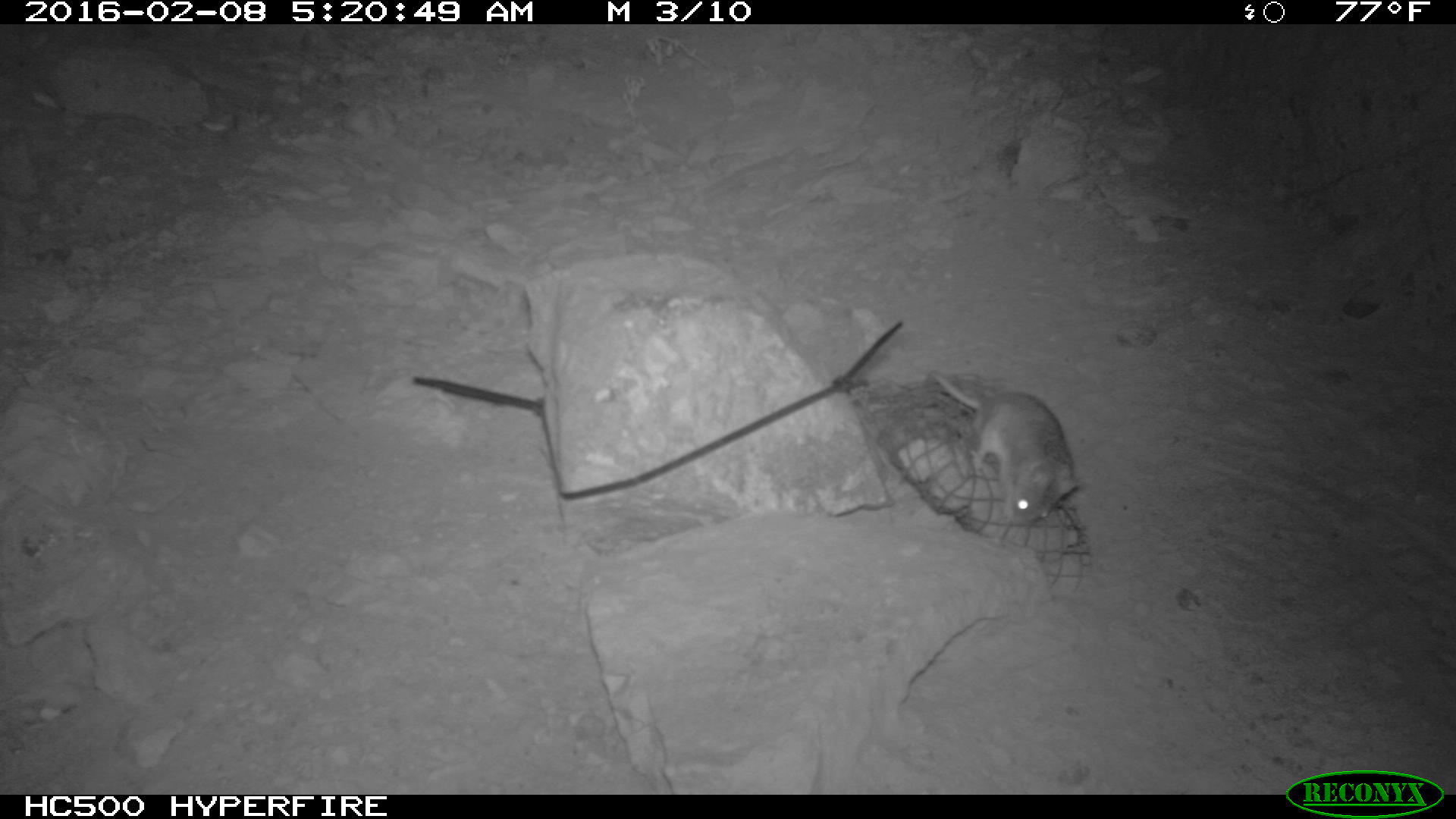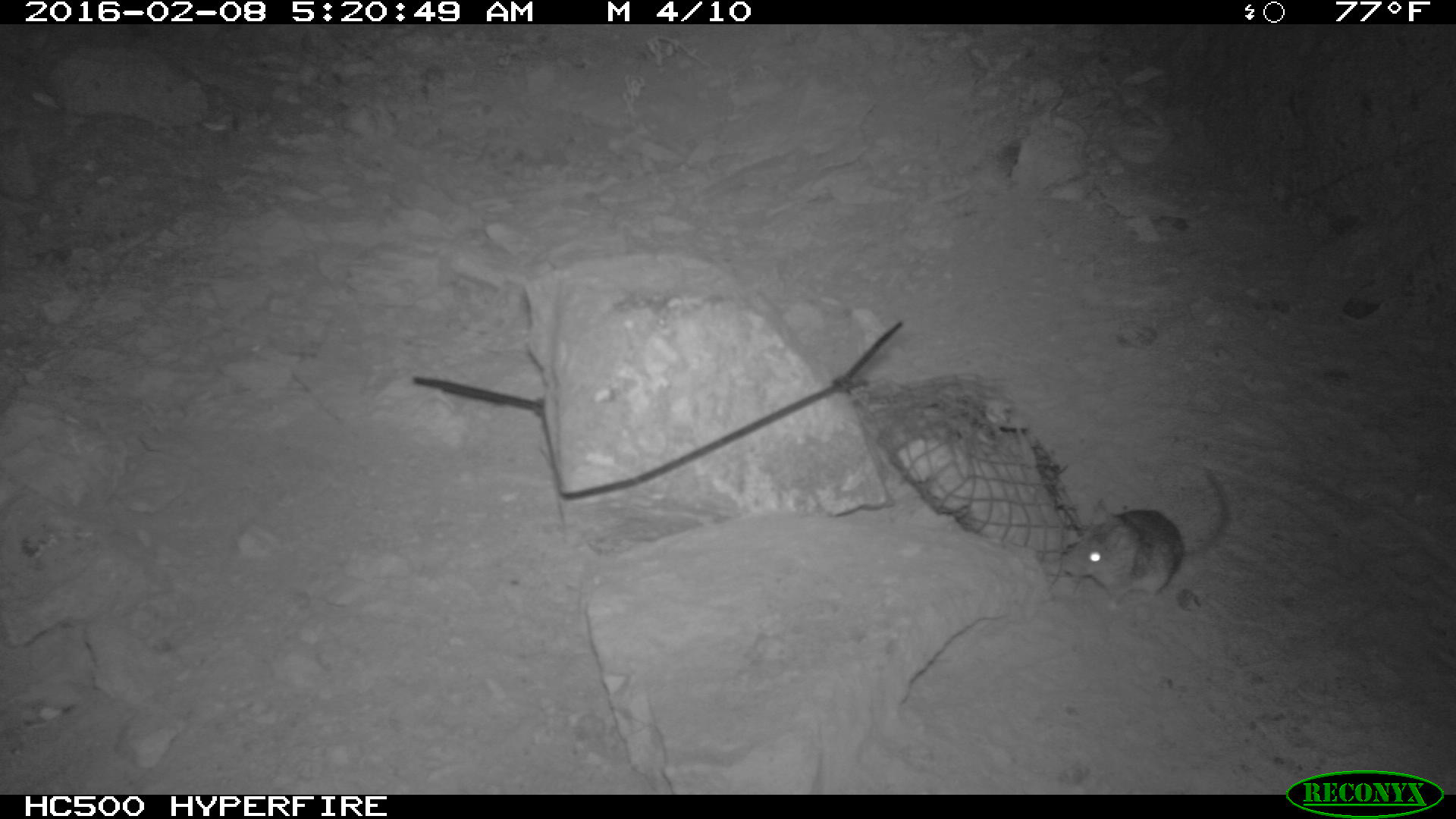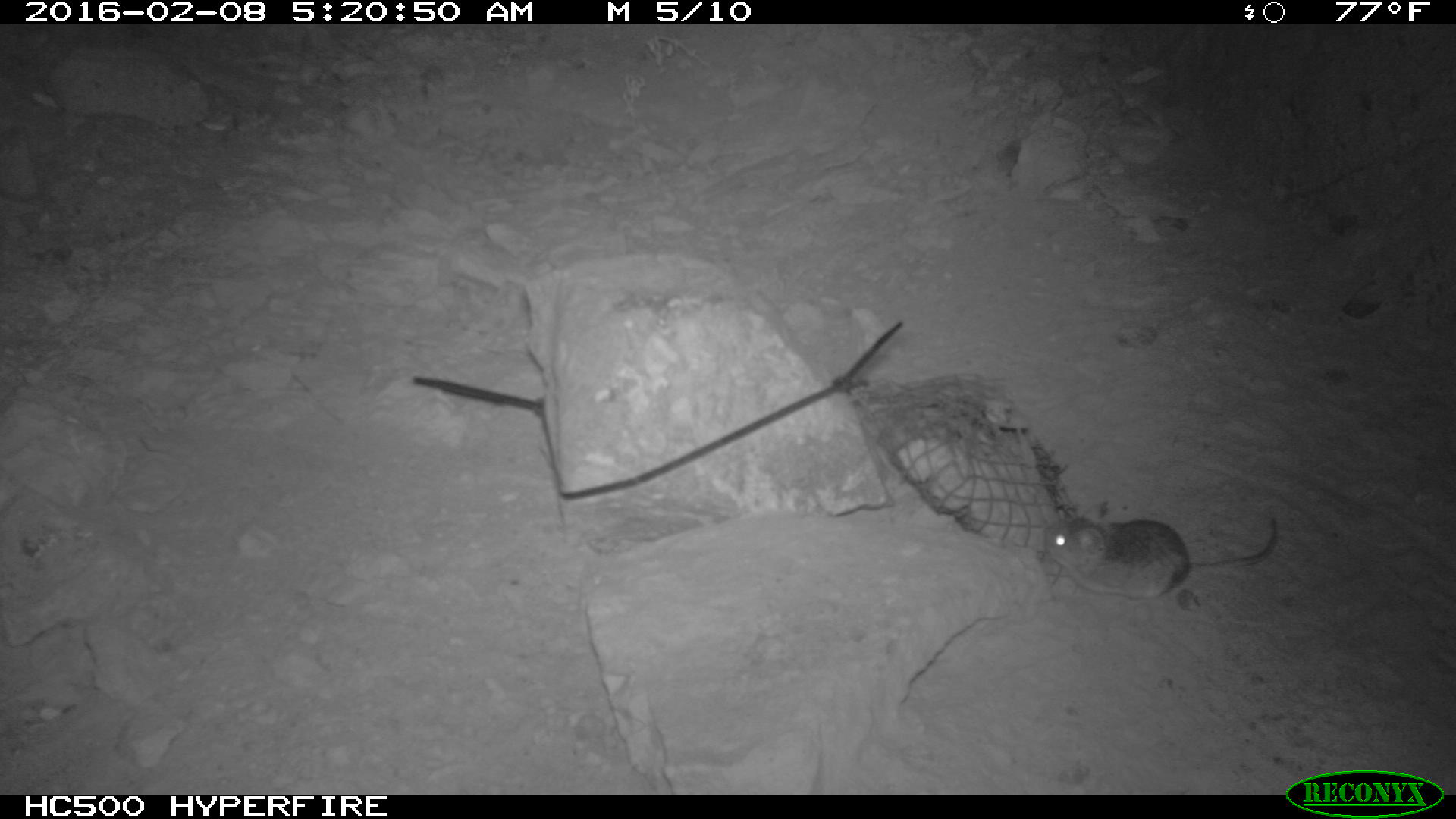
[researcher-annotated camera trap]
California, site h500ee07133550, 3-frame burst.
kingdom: Animalia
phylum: Chordata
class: Mammalia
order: Rodentia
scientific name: Rodentia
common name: rodent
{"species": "rodent (Rodentia)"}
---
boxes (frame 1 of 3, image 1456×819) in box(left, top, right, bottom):
rodent: box(925, 362, 1079, 526)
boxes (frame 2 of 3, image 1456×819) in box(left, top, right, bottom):
rodent: box(1064, 466, 1231, 612)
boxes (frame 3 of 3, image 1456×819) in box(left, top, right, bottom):
rodent: box(1041, 508, 1279, 610)